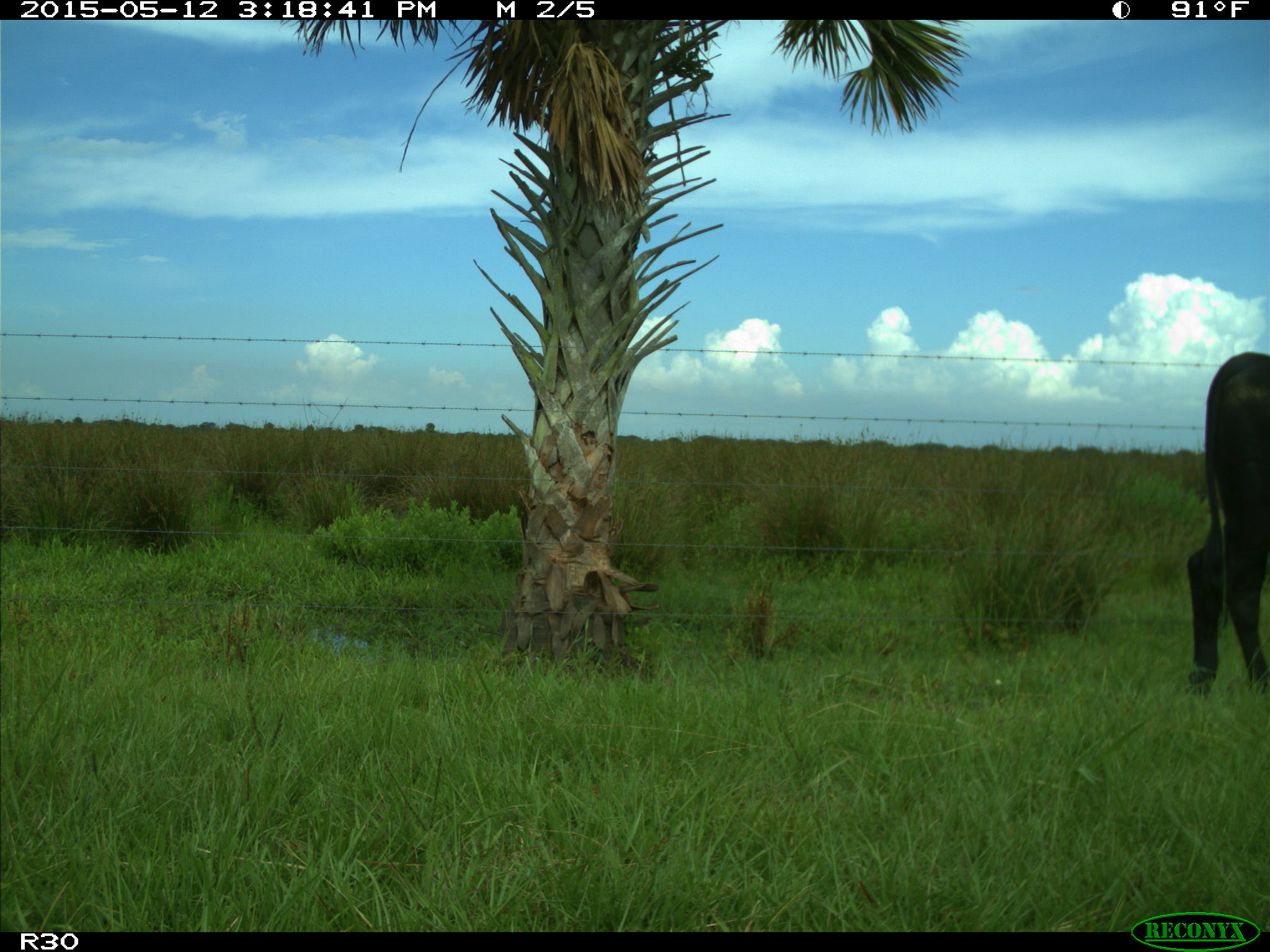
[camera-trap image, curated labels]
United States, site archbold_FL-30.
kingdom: Animalia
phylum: Chordata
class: Mammalia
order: Artiodactyla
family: Bovidae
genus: Bos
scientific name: Bos taurus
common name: domestic cow